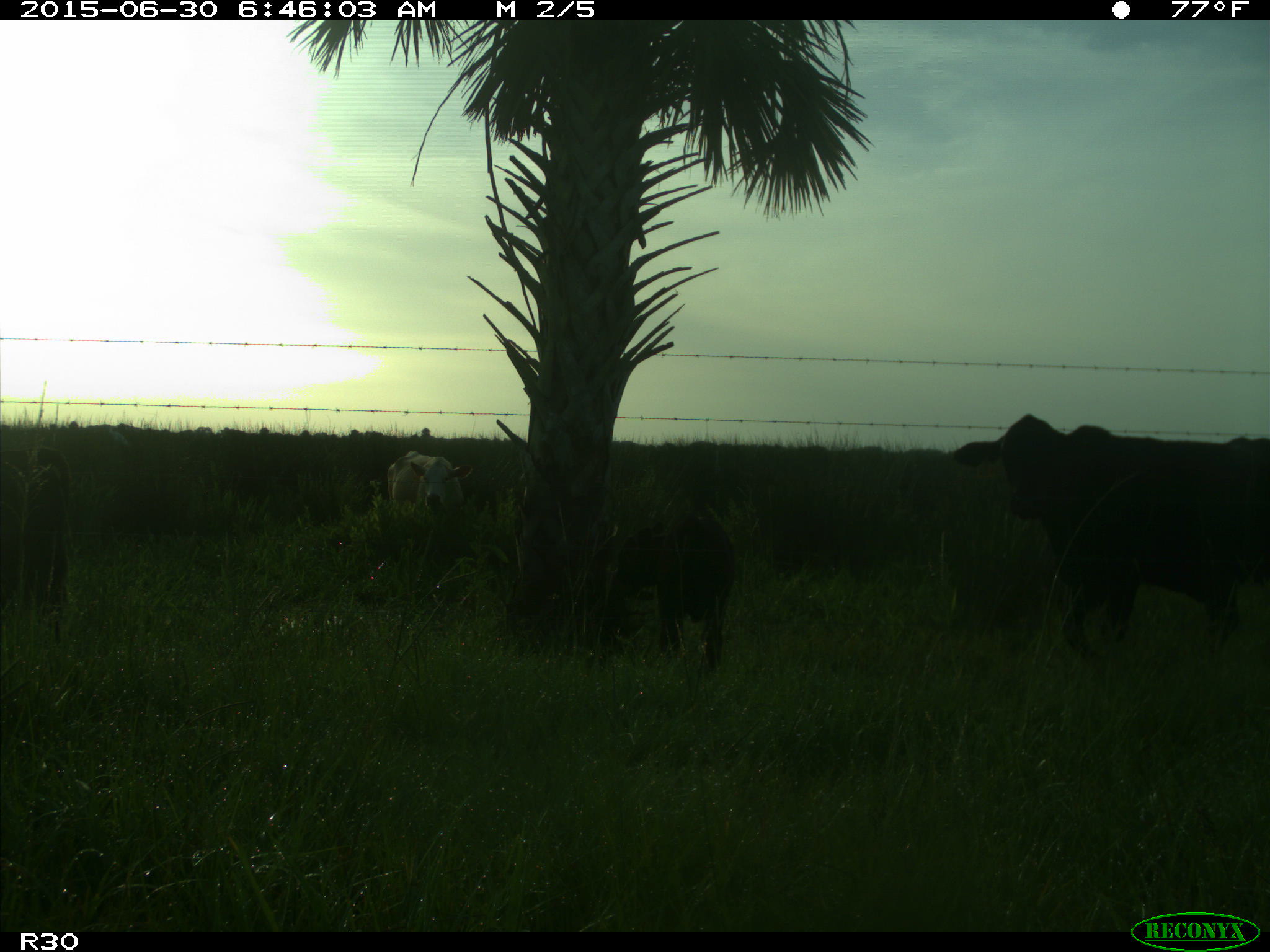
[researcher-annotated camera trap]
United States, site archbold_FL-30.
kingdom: Animalia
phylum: Chordata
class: Mammalia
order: Artiodactyla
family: Bovidae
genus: Bos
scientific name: Bos taurus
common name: domestic cow